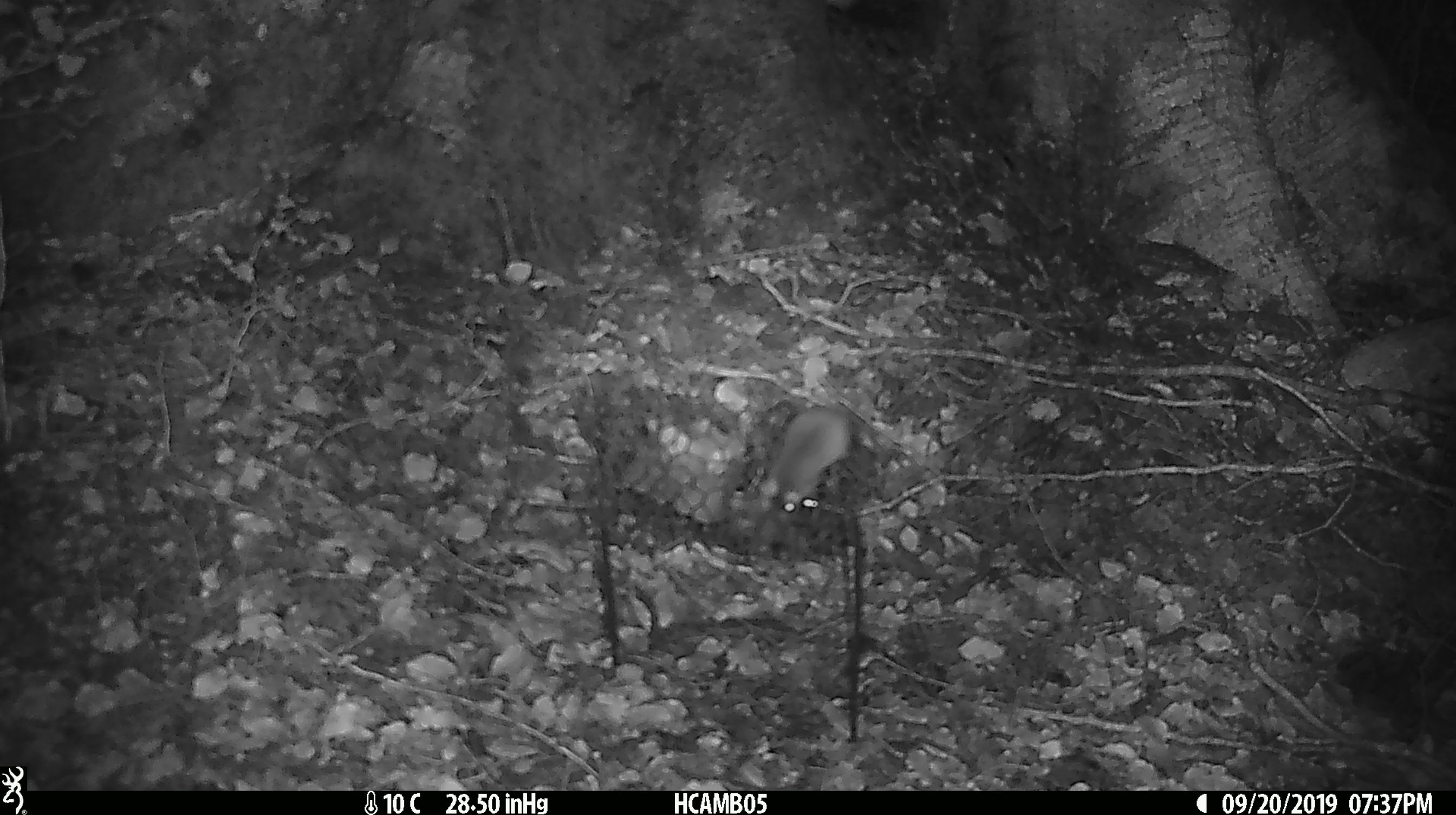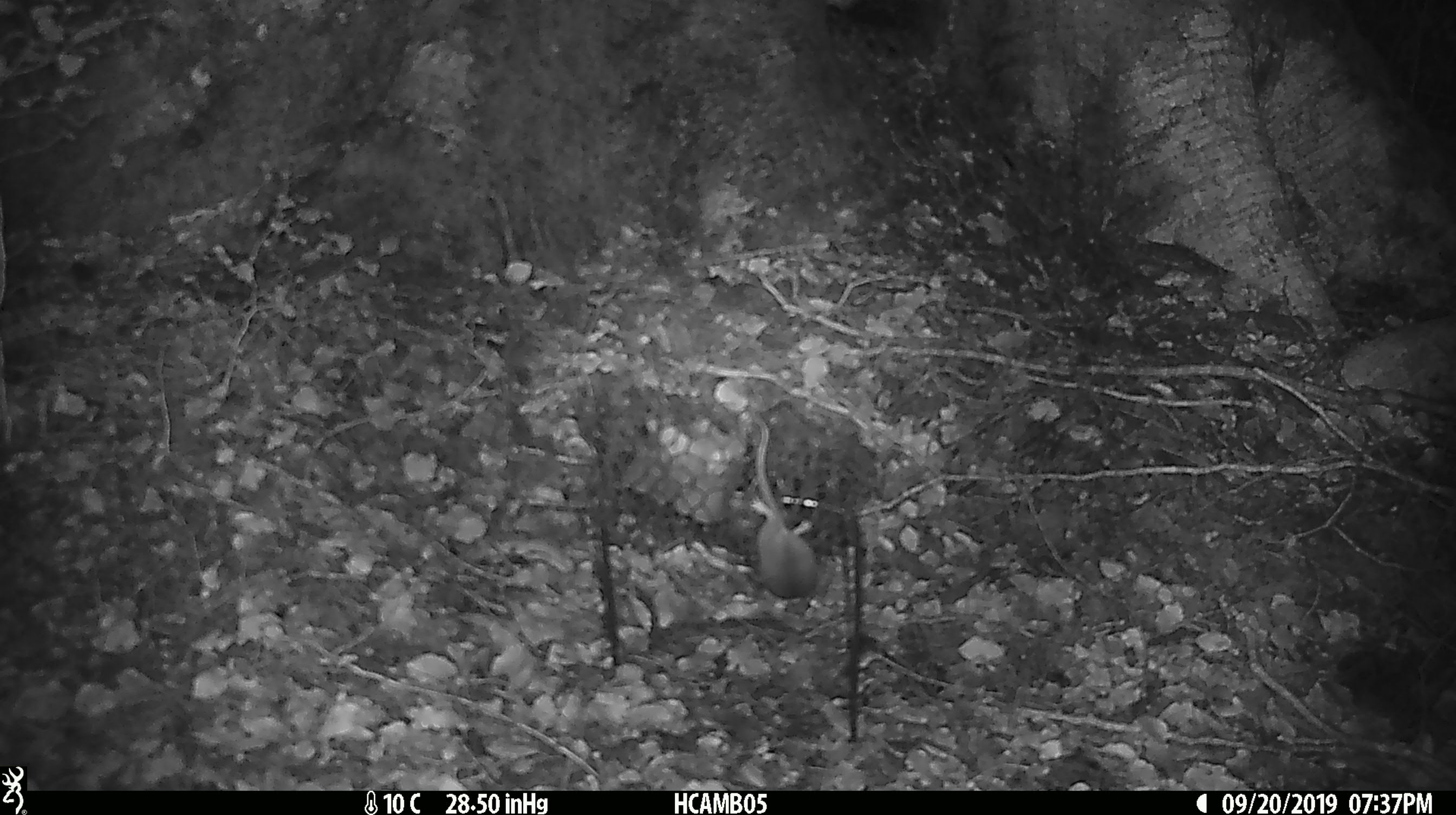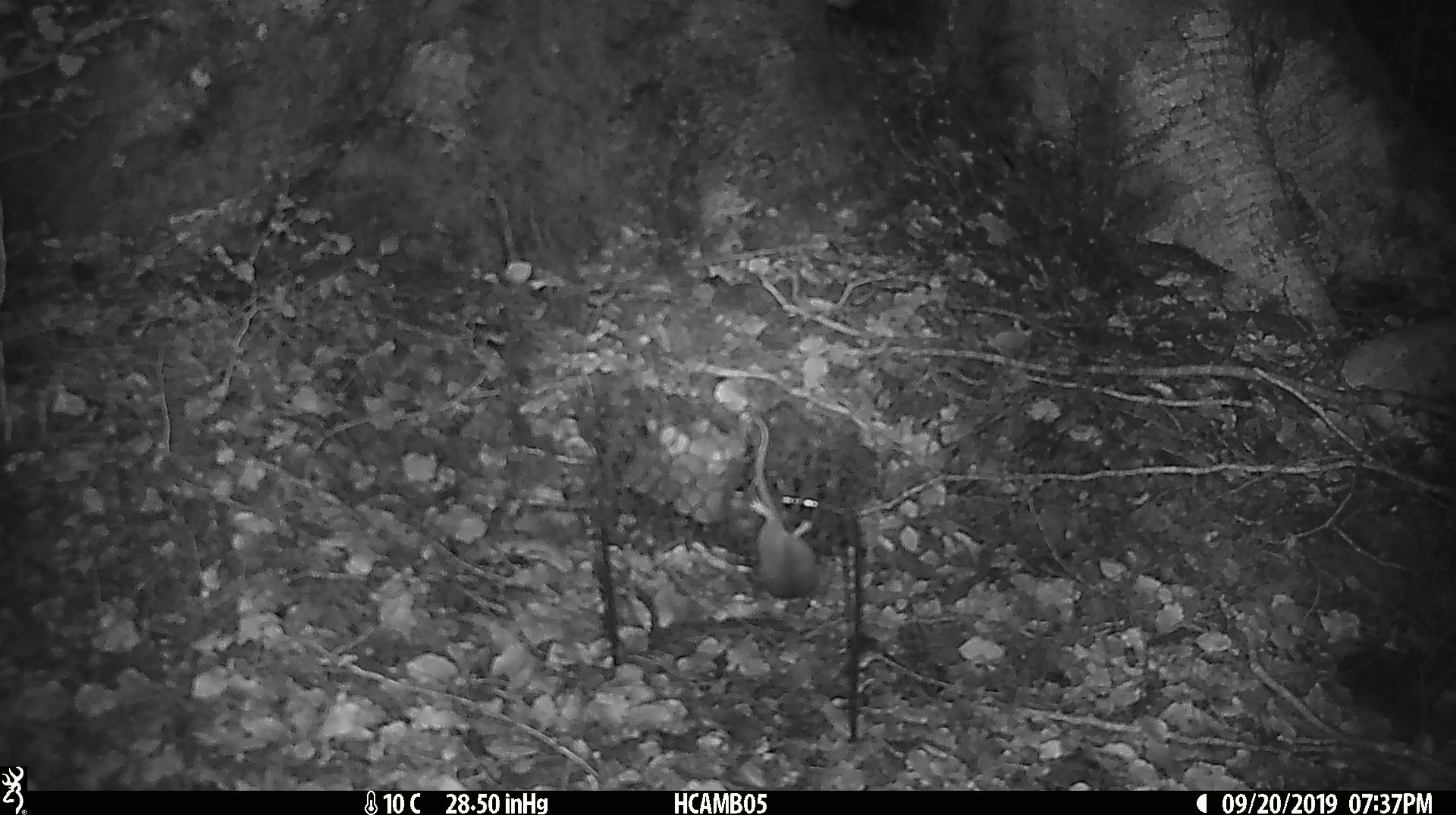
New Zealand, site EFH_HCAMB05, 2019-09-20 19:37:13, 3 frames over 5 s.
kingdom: Animalia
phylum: Chordata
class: Mammalia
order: Rodentia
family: Muridae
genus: Mus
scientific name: Mus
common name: mouse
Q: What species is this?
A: Mouse (Mus).